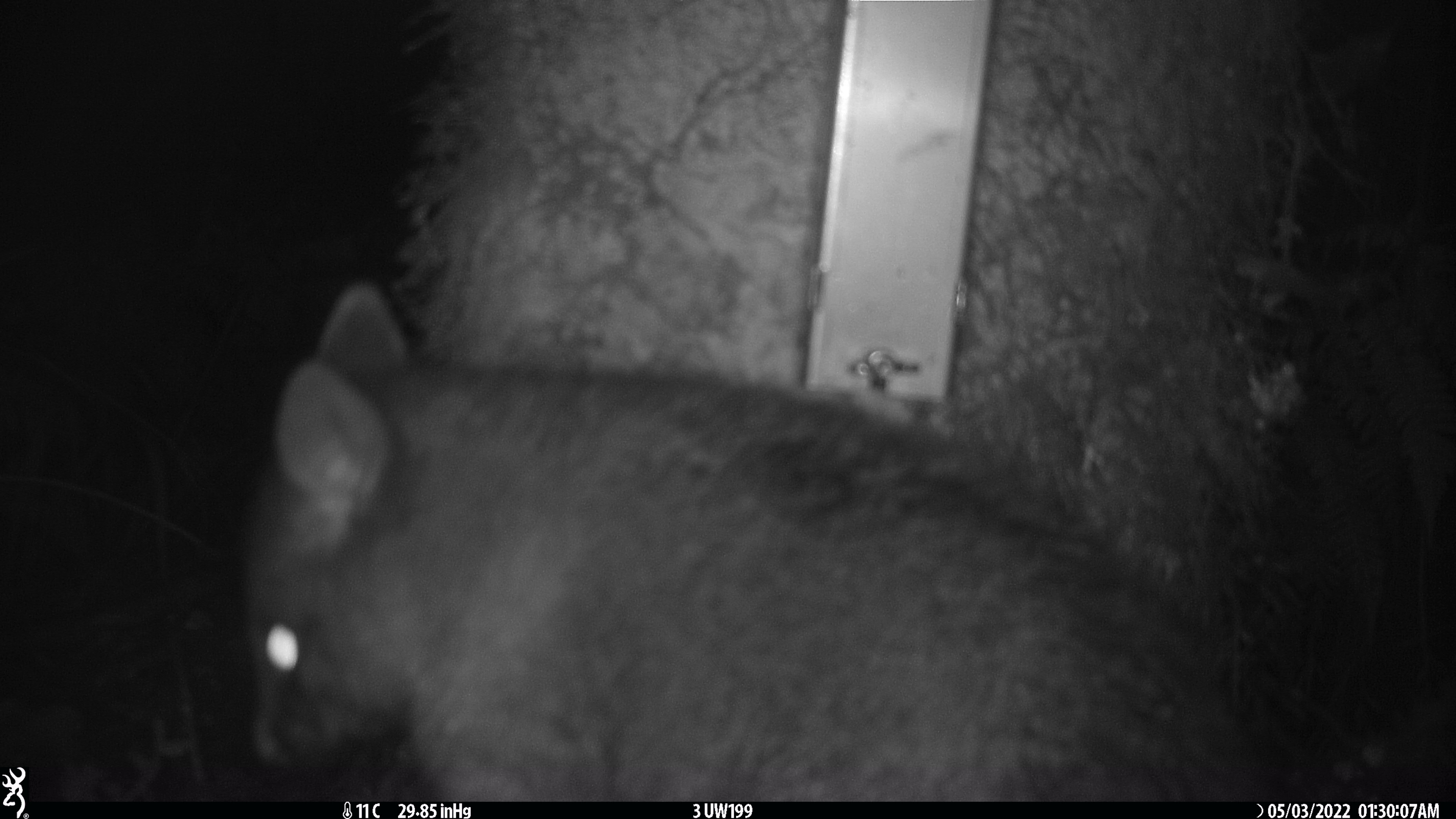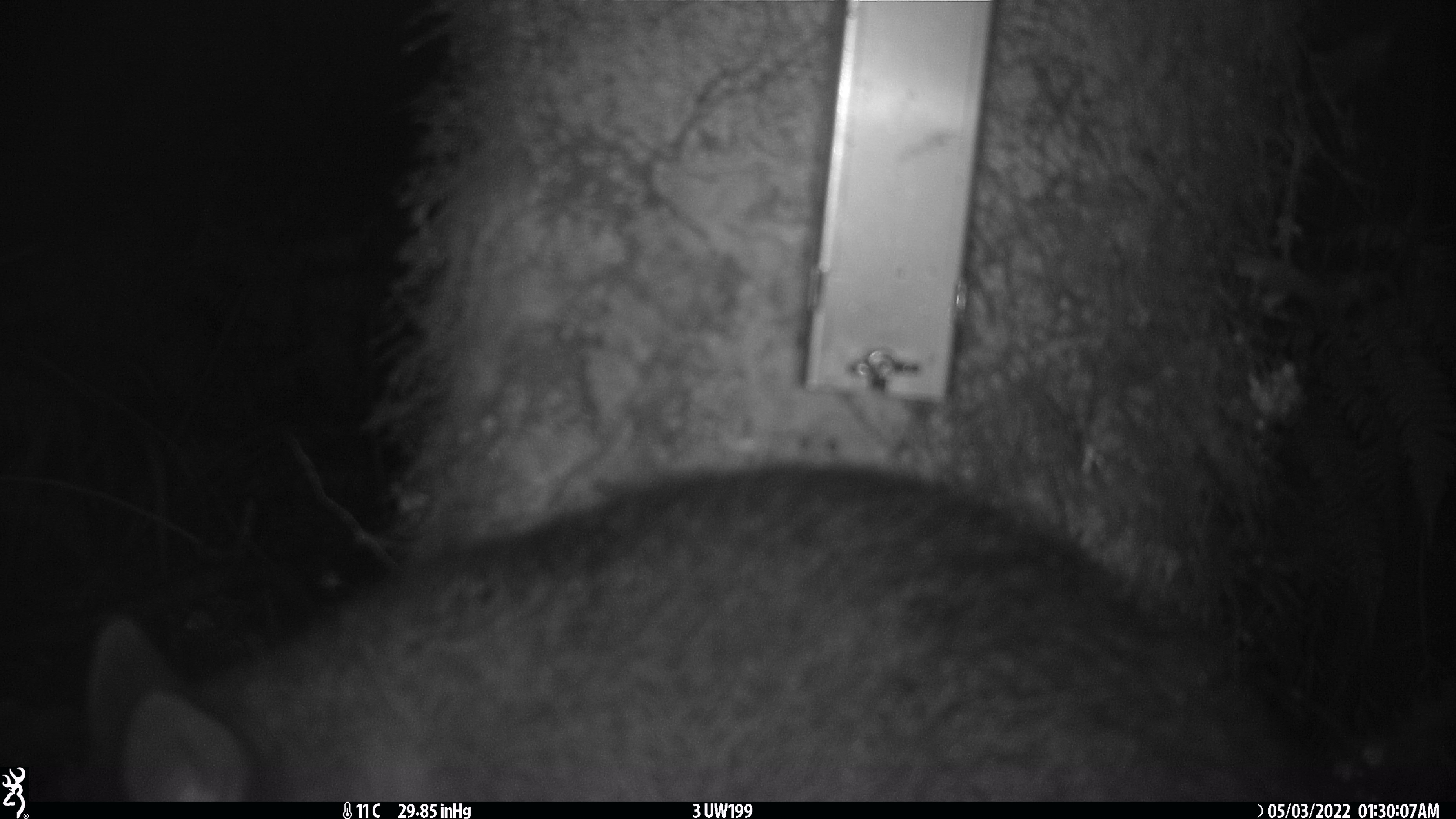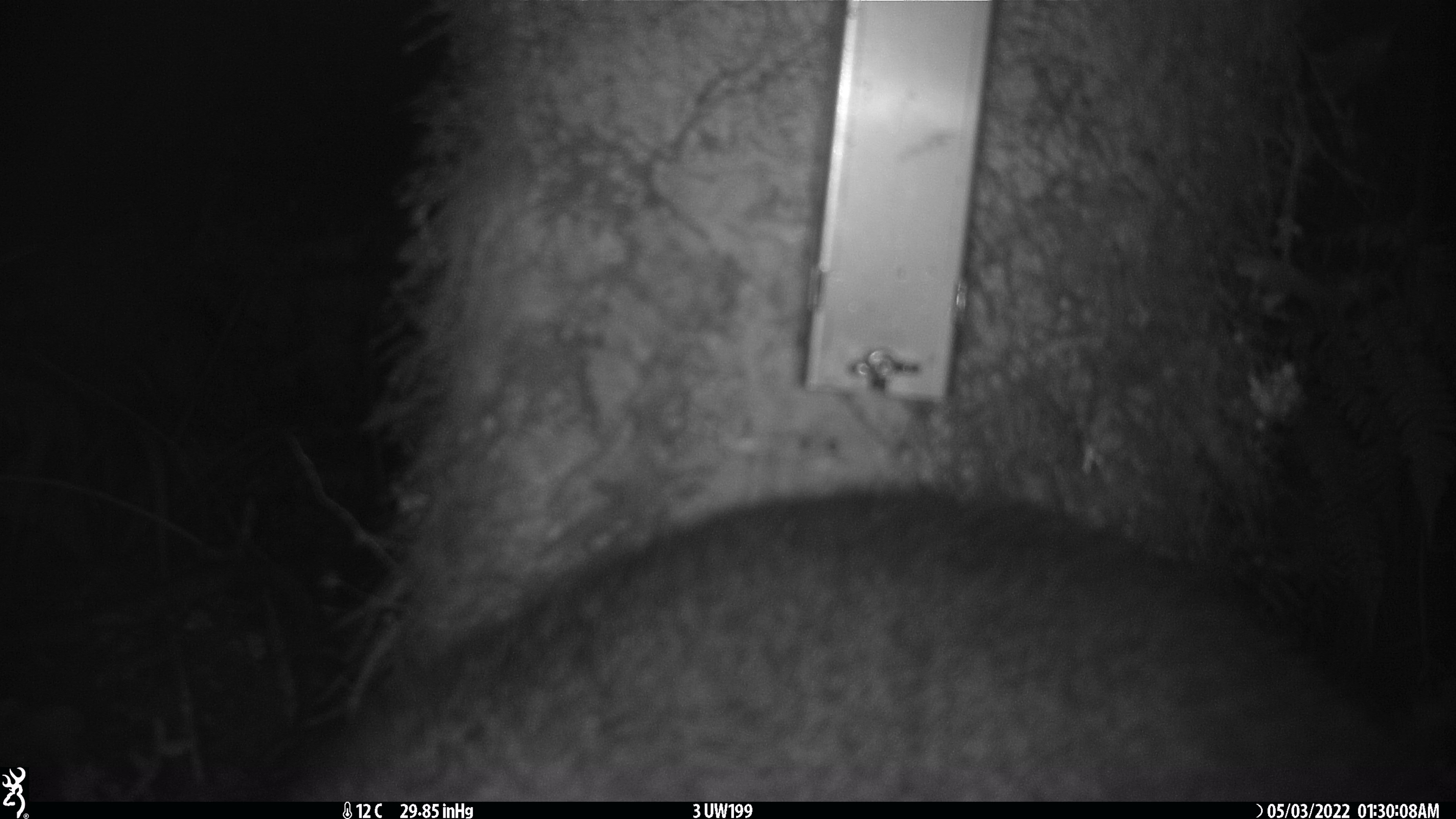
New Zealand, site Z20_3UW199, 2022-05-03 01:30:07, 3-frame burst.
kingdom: Animalia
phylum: Chordata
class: Mammalia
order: Diprotodontia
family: Phalangeridae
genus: Trichosurus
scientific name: Trichosurus vulpecula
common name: common brushtail possum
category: possum